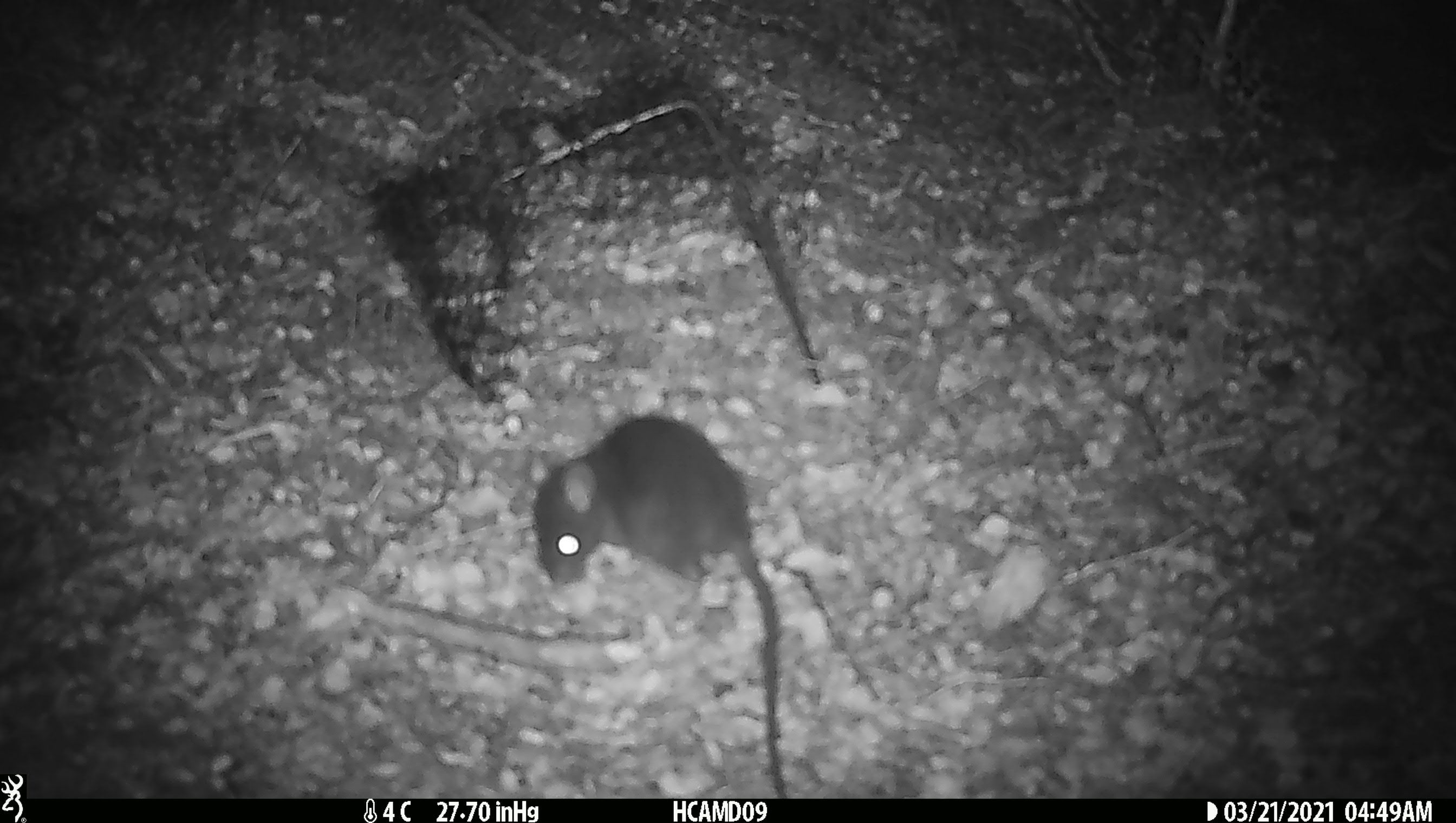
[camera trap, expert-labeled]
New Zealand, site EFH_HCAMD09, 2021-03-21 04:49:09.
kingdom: Animalia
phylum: Chordata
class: Mammalia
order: Rodentia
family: Muridae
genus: Rattus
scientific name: Rattus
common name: rat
Rat (Rattus).